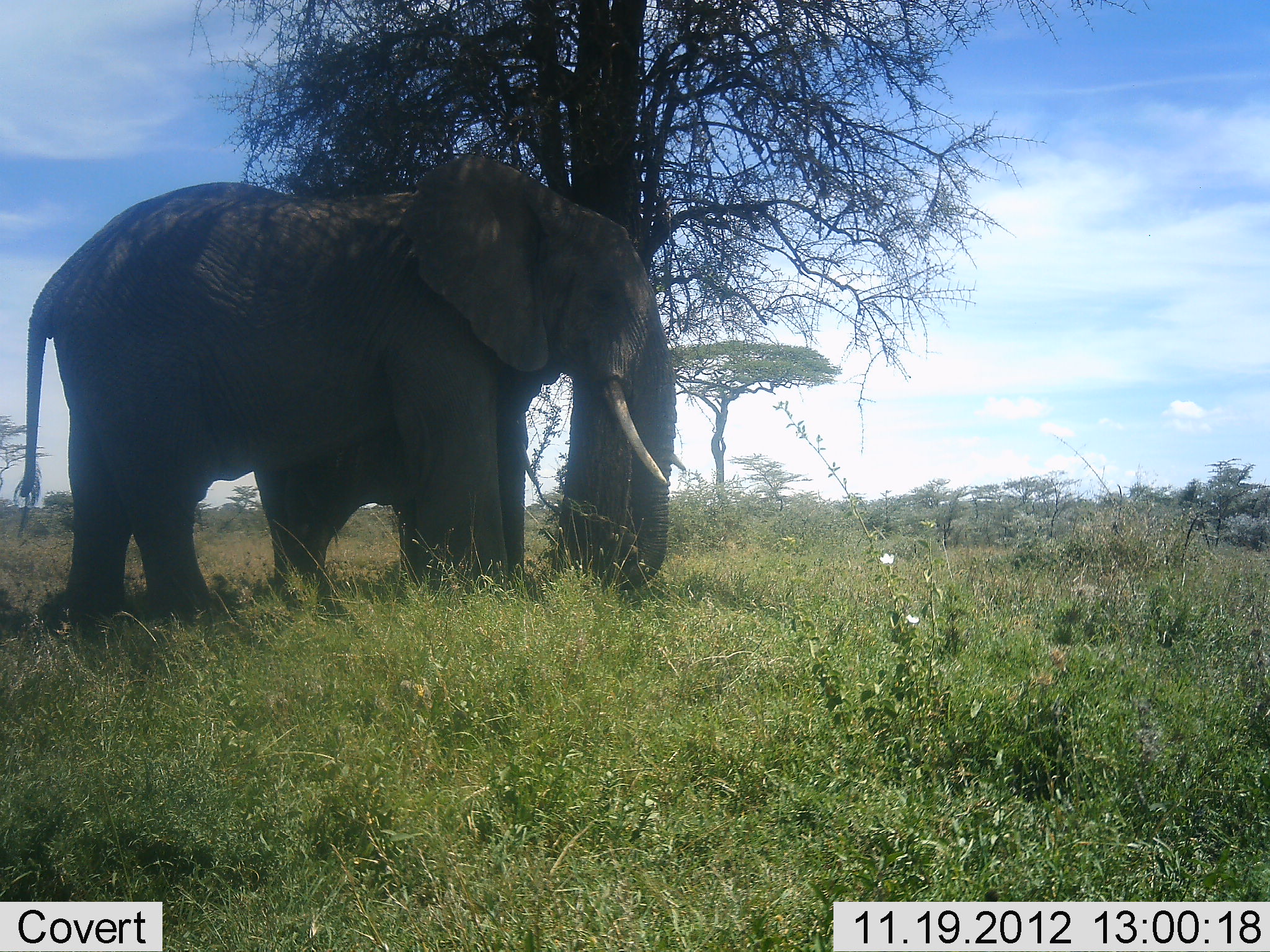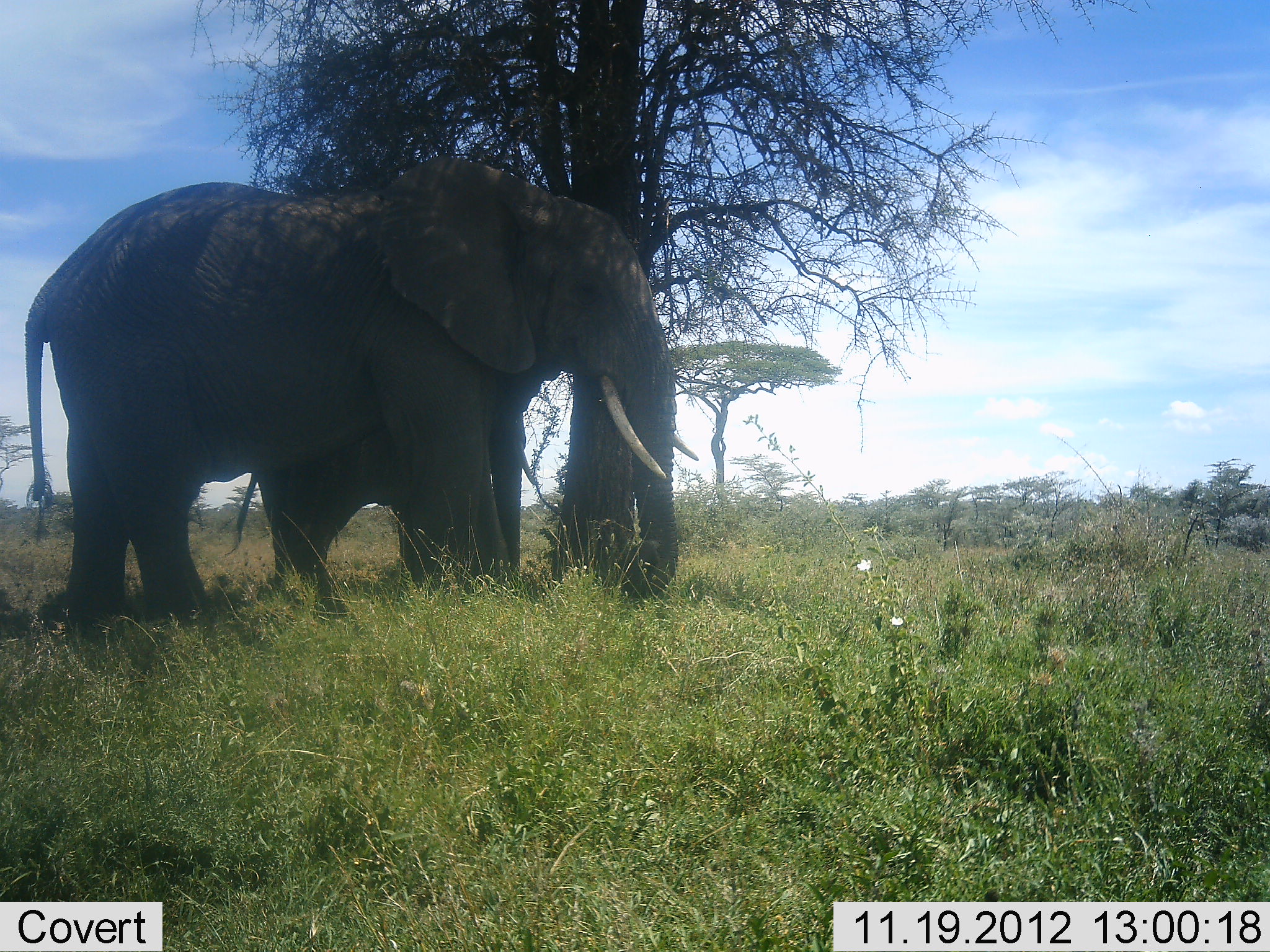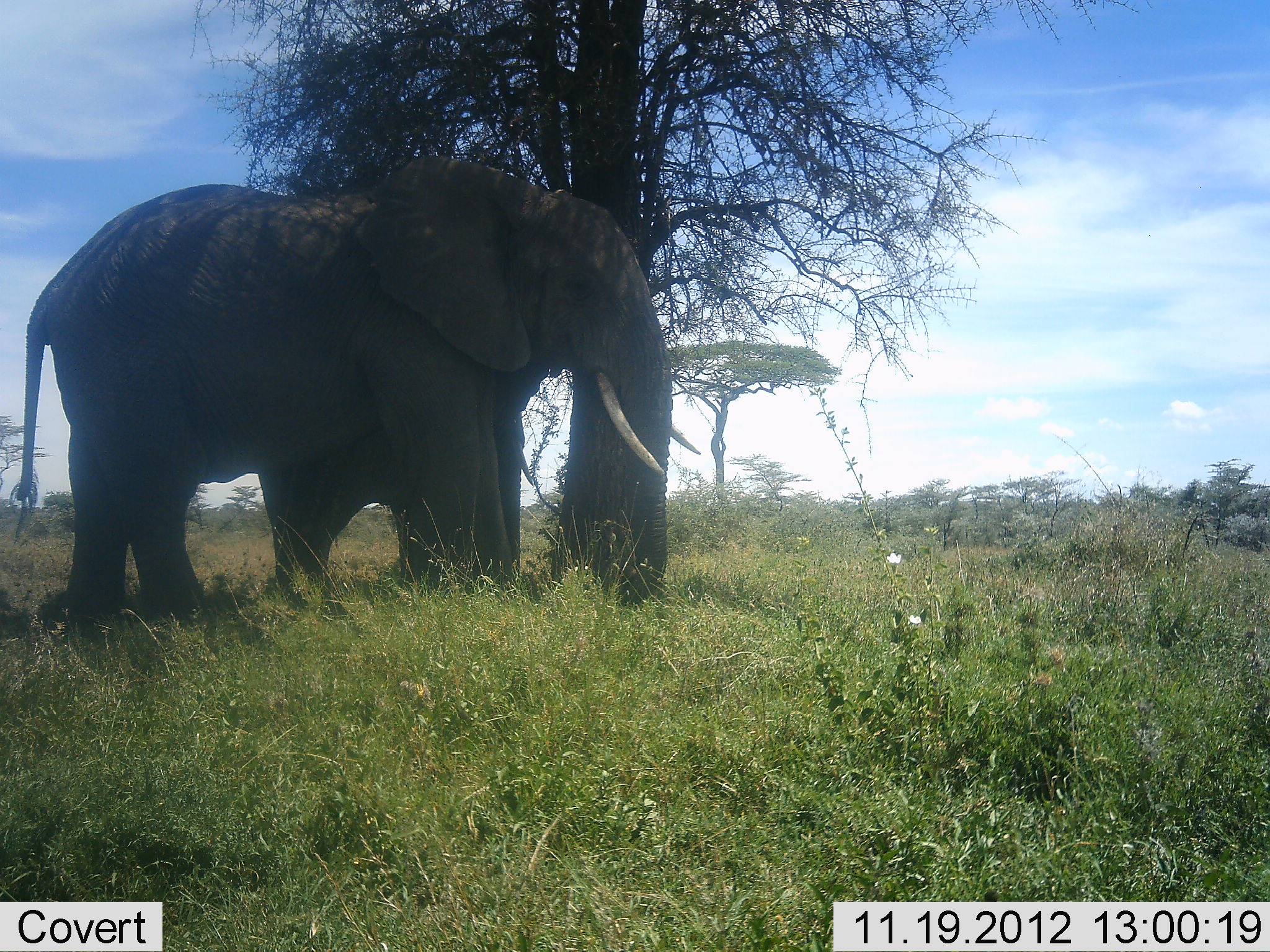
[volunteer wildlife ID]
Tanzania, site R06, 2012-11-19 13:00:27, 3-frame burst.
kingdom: Animalia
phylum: Chordata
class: Mammalia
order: Proboscidea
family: Elephantidae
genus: Loxodonta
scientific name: Loxodonta africana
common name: african bush elephant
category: elephant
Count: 2.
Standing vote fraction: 100%.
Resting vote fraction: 0%.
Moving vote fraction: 0%.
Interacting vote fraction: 20%.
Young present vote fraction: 40%.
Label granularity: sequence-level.